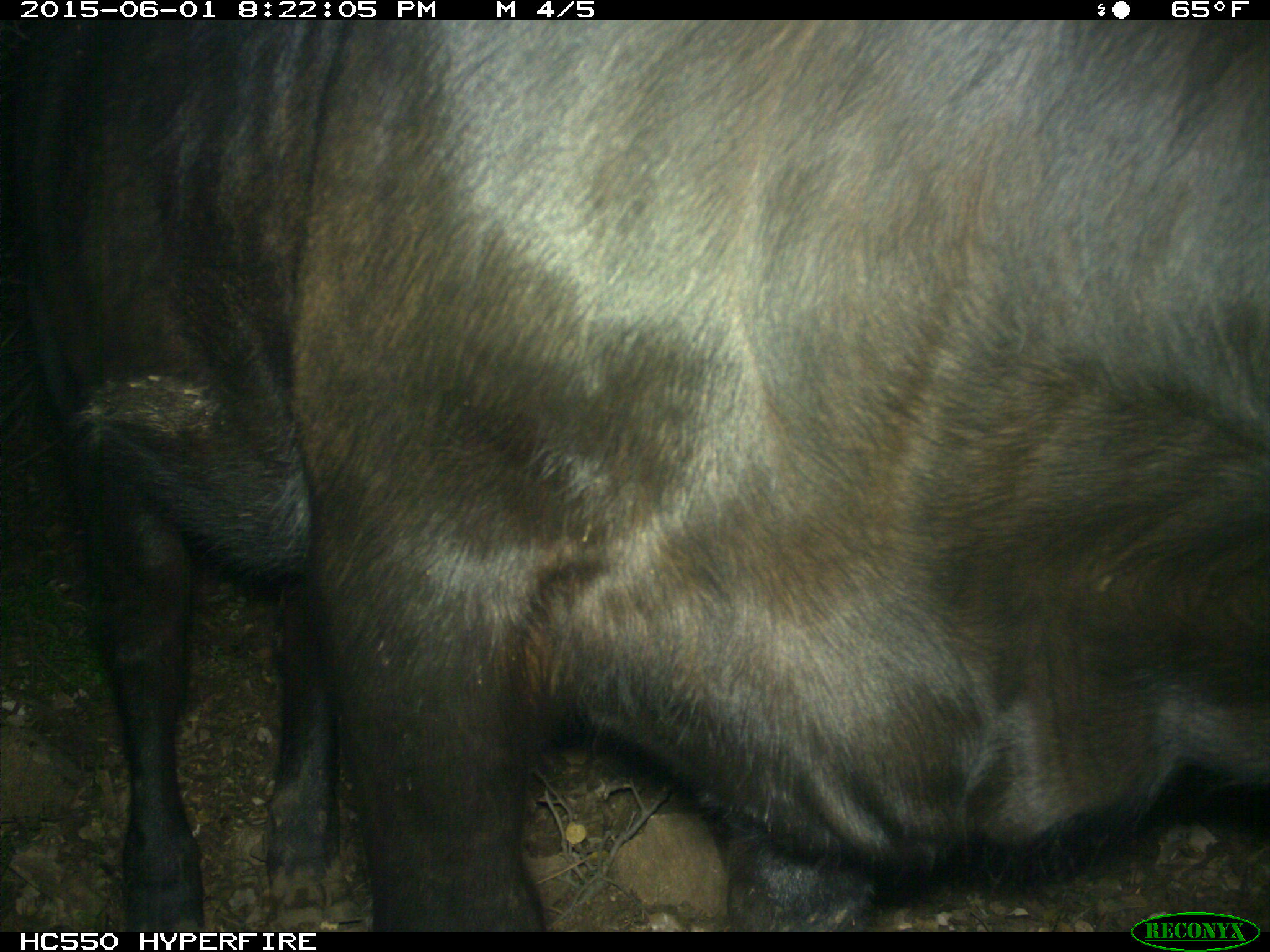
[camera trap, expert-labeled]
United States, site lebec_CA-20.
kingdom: Animalia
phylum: Chordata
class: Mammalia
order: Artiodactyla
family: Bovidae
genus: Bos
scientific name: Bos taurus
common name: domestic cow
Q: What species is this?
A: Bos taurus (domestic cow).